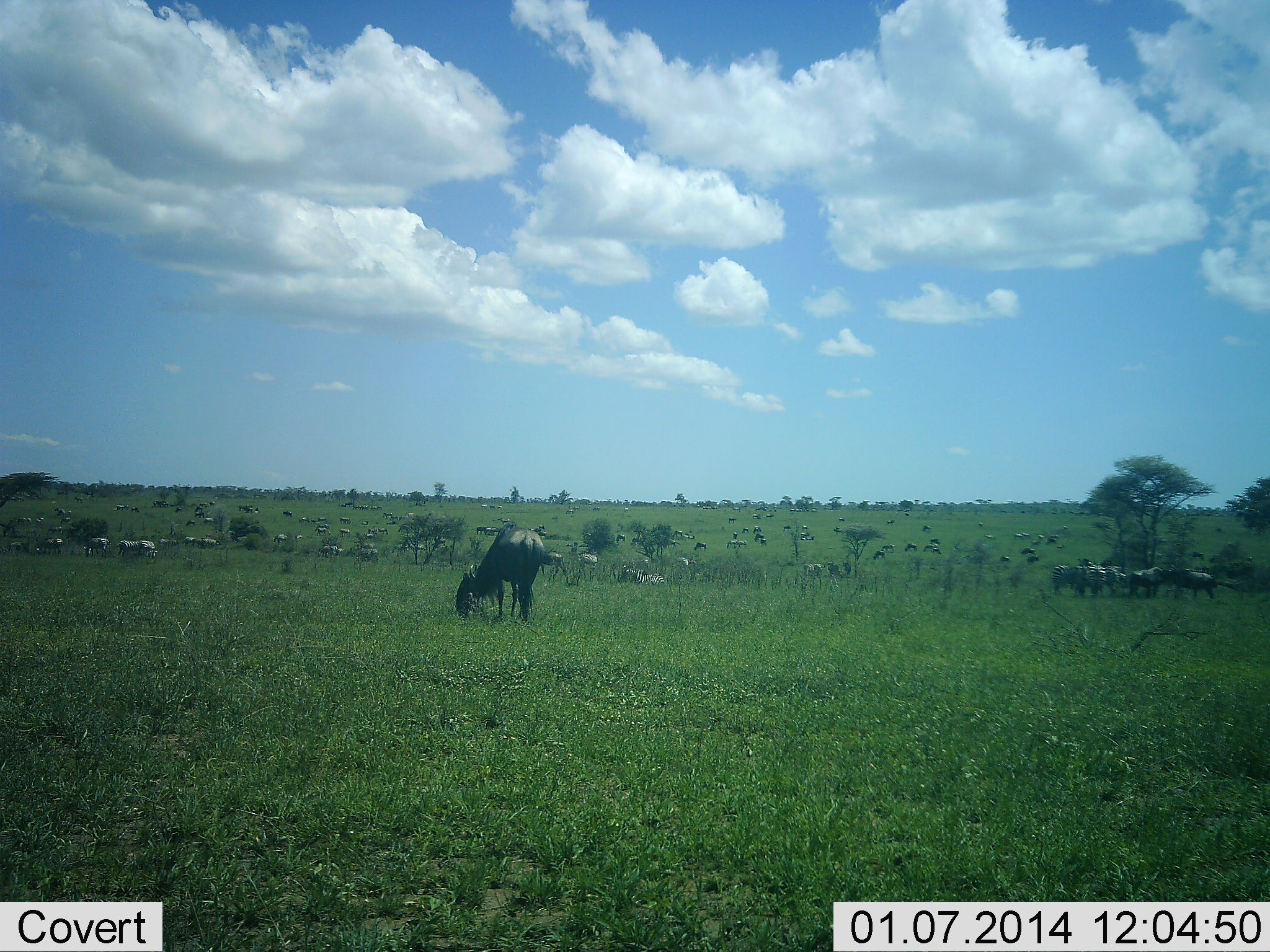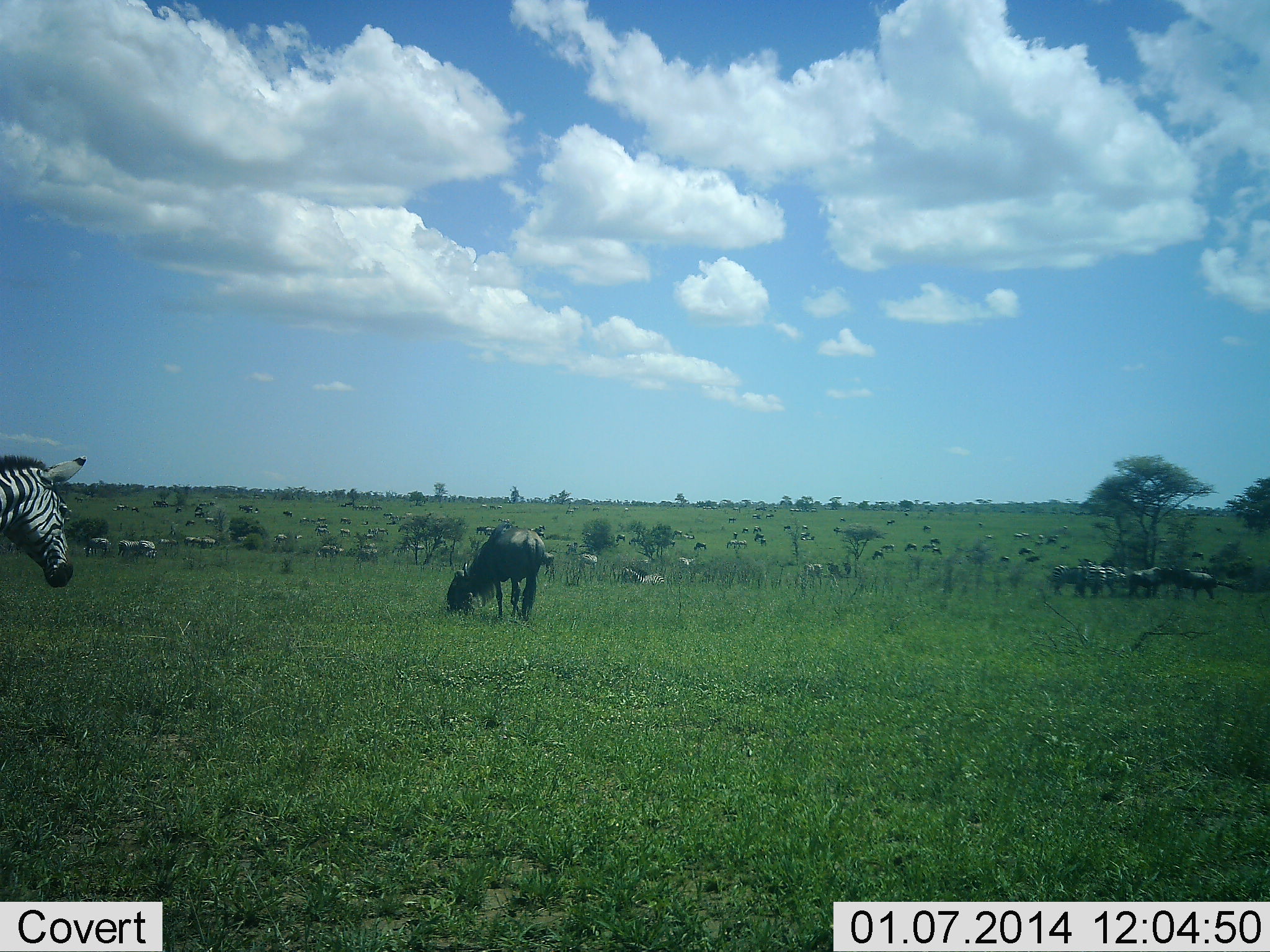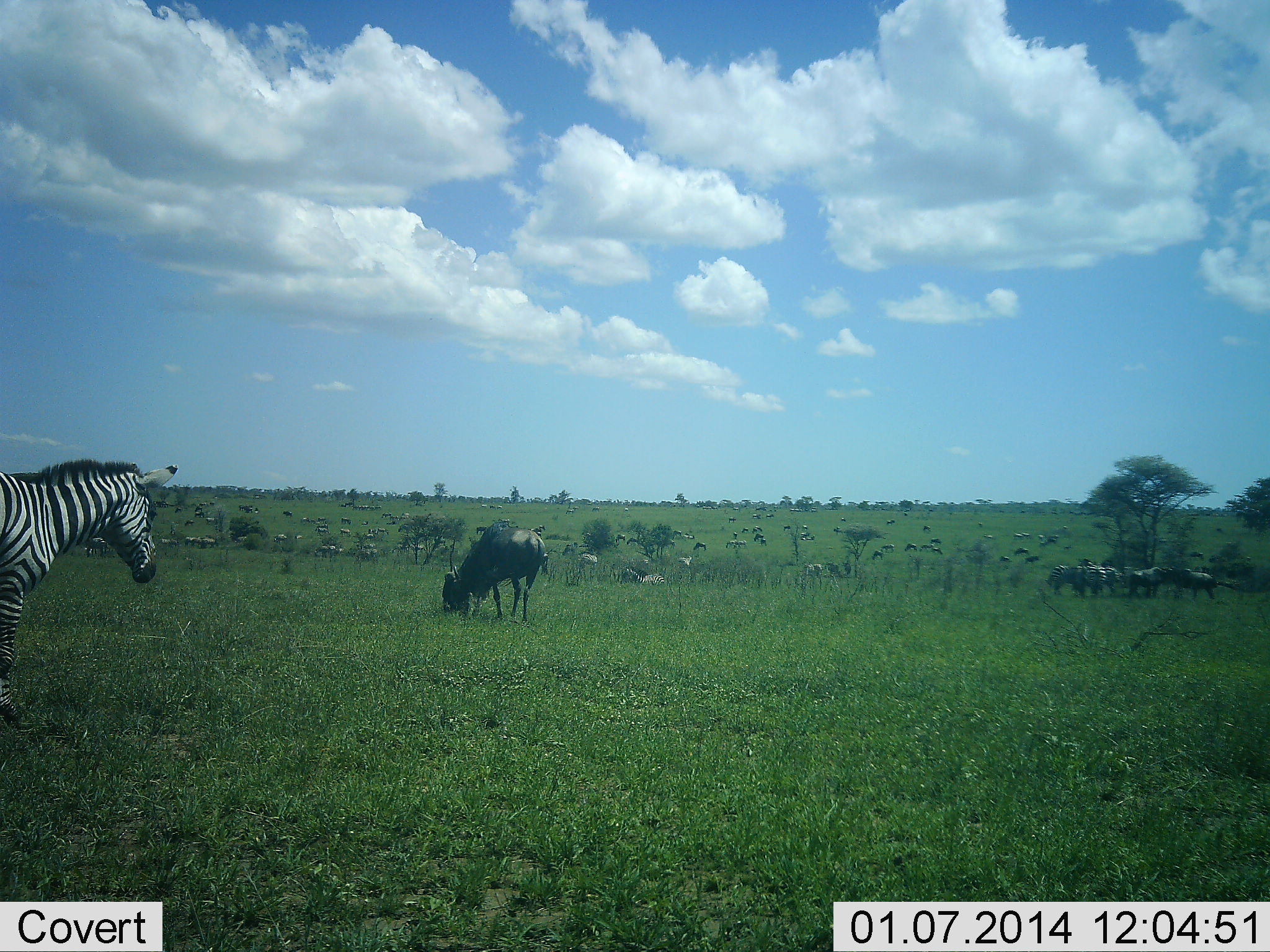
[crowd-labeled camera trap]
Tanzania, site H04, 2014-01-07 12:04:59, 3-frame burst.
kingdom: Animalia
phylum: Chordata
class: Mammalia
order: Artiodactyla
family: Bovidae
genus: Connochaetes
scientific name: Connochaetes taurinus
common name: blue wildebeest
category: wildebeest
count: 11-50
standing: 60%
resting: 20%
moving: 40%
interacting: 10%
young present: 0%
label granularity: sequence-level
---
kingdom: Animalia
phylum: Chordata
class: Mammalia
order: Perissodactyla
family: Equidae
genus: Equus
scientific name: Equus quagga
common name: plains zebra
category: zebra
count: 1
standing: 45%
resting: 9%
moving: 64%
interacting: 9%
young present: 9%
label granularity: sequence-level